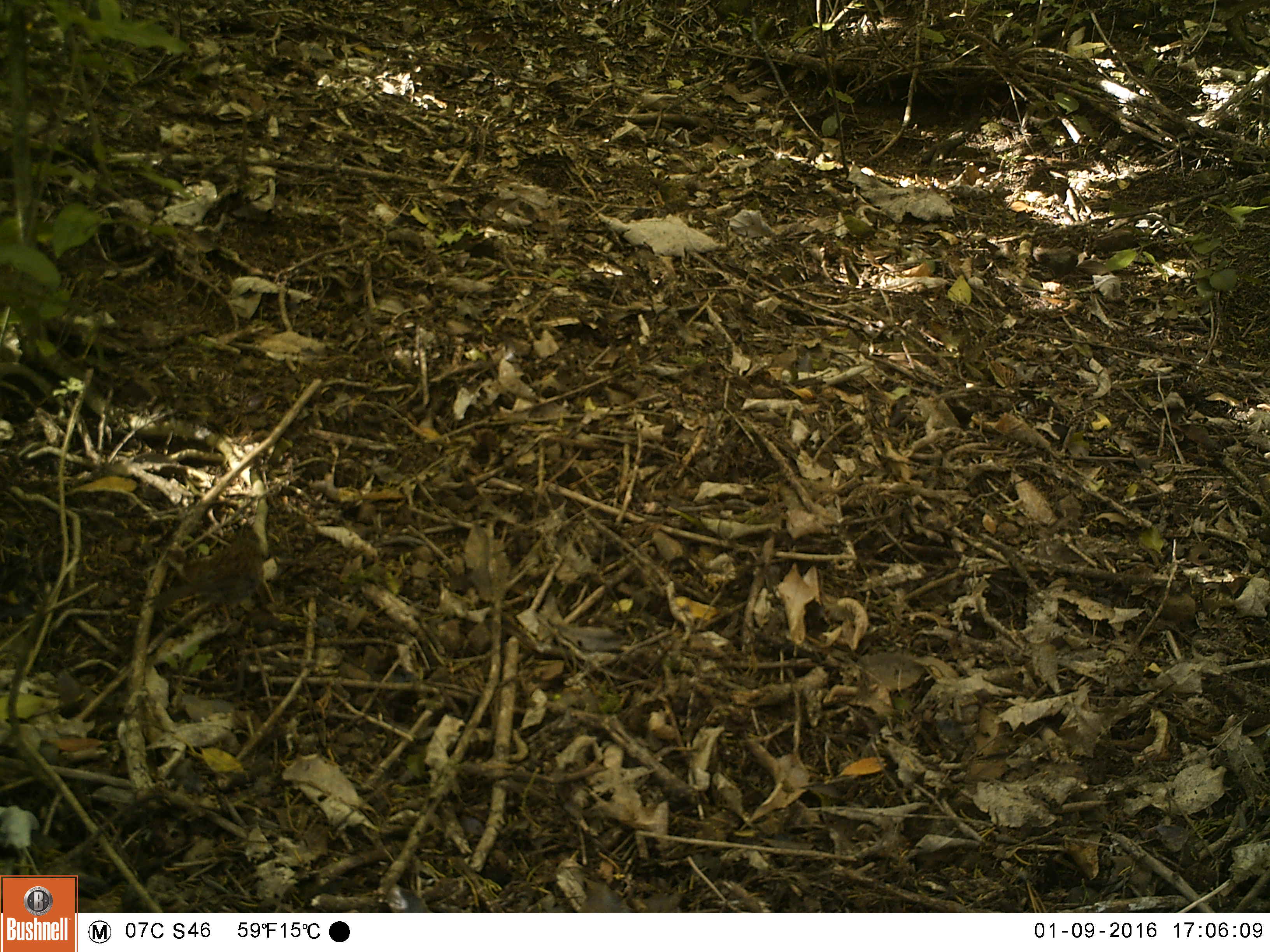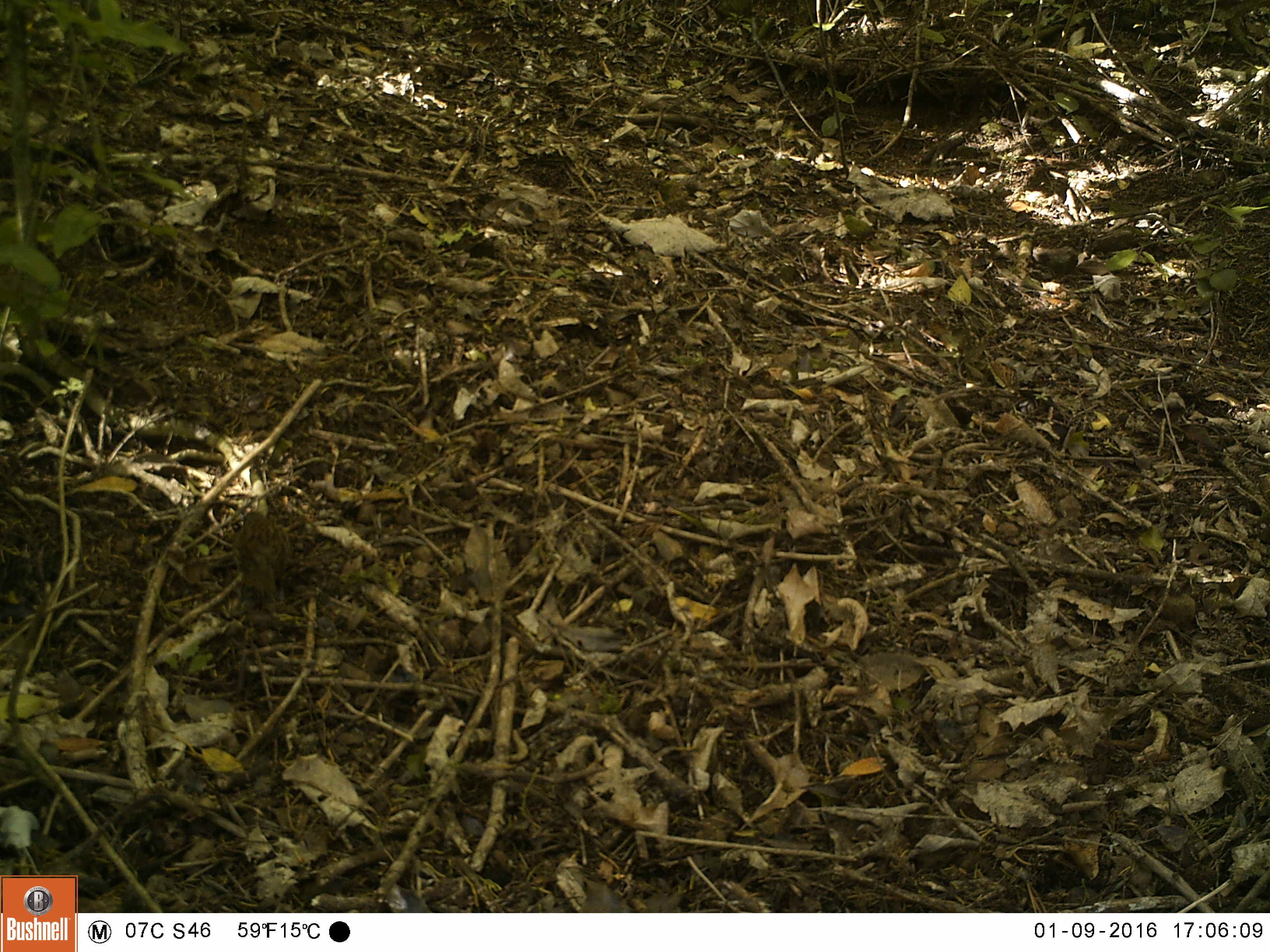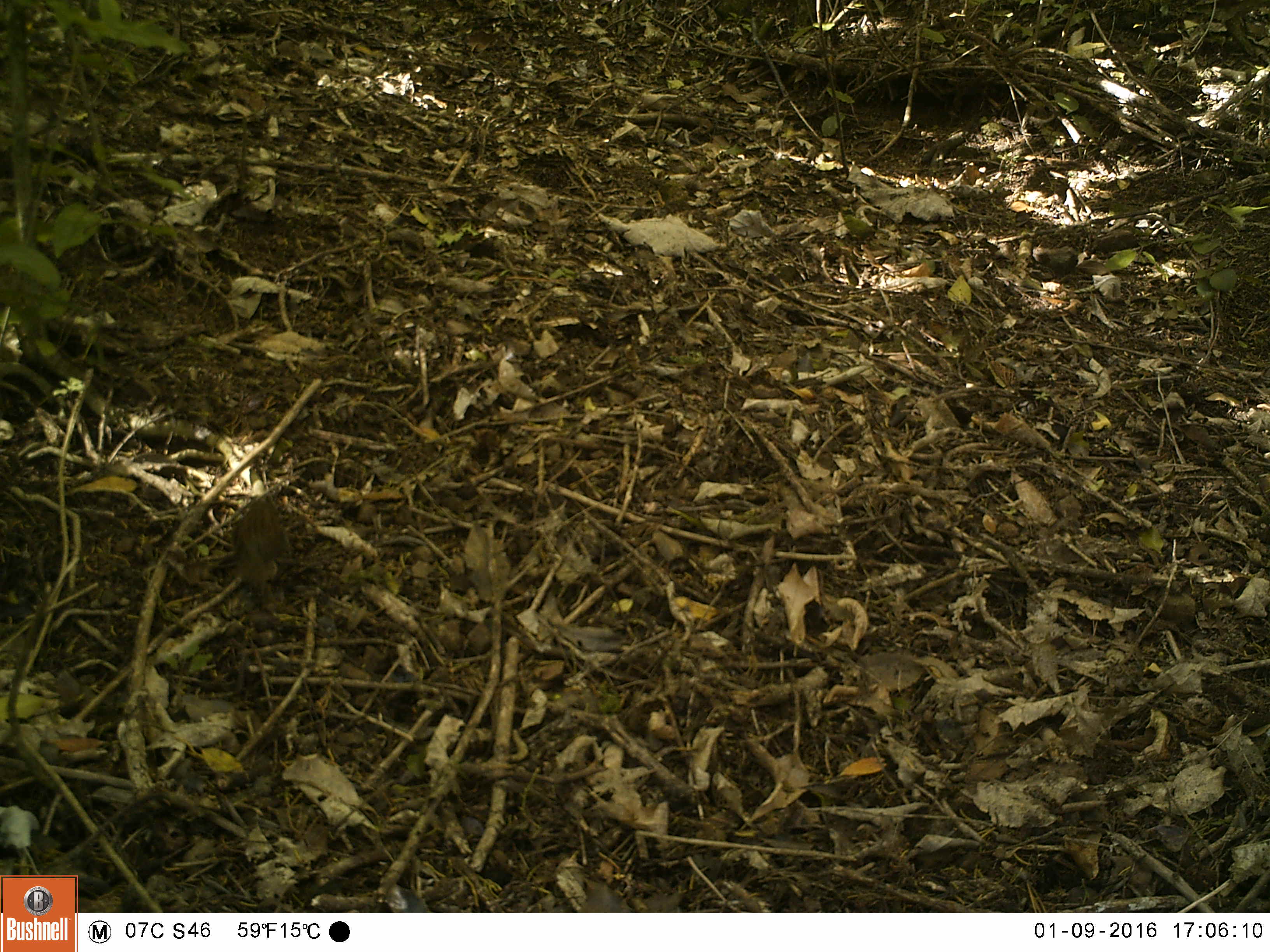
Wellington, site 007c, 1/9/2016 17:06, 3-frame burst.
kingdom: Animalia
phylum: Chordata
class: Aves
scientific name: Aves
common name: bird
Bird (Aves).